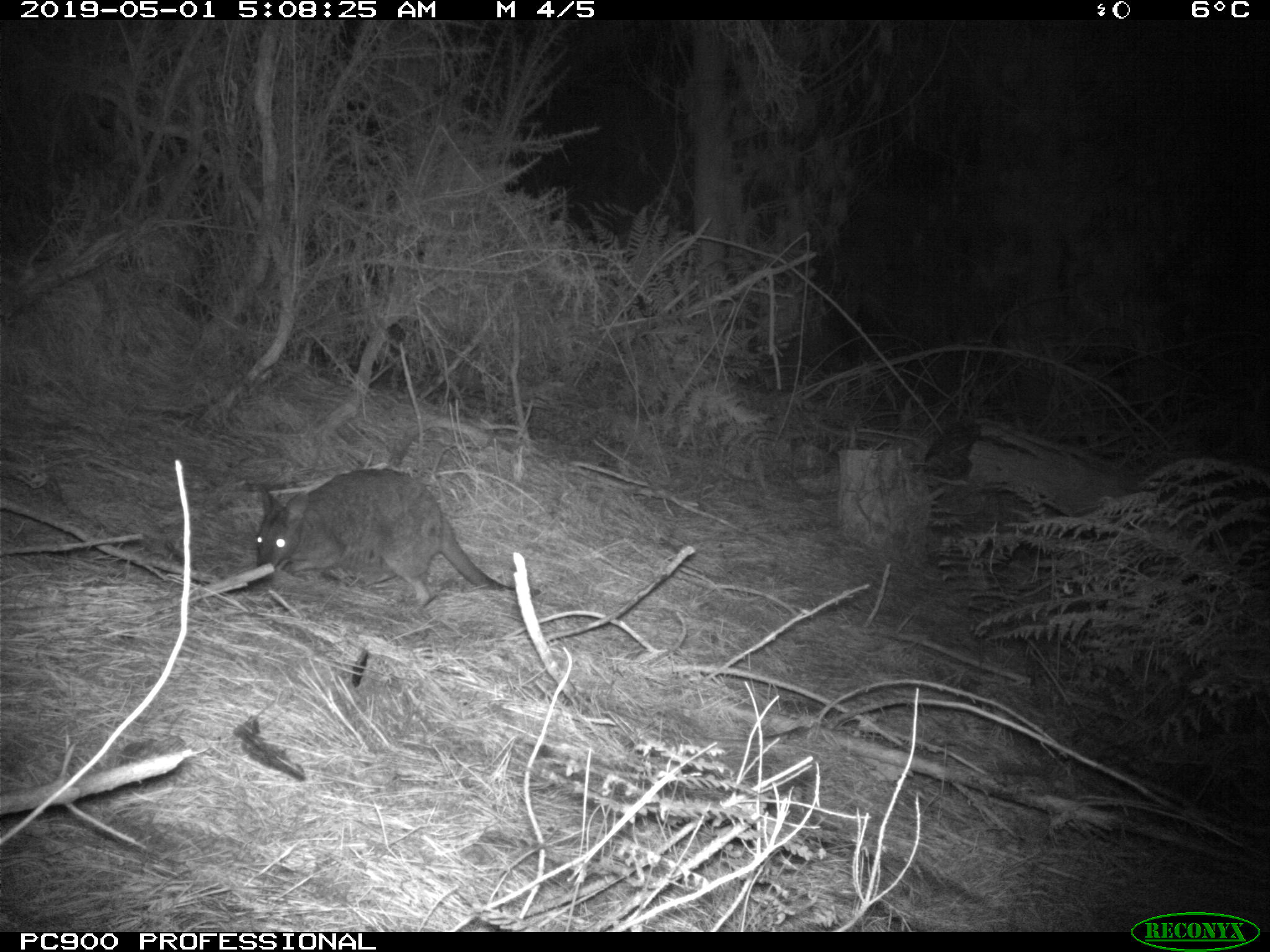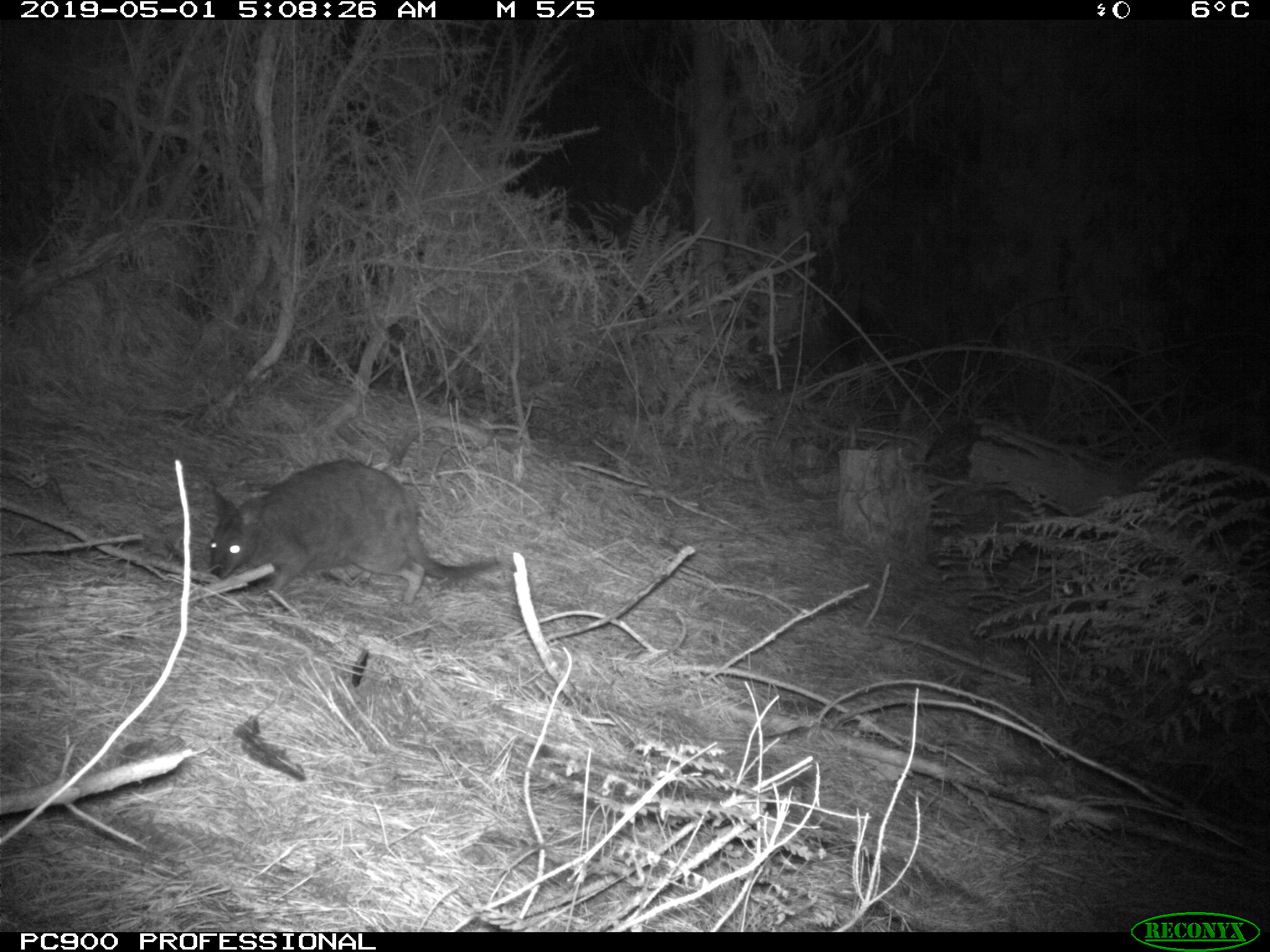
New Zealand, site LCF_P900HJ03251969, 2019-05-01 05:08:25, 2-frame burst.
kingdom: Animalia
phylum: Chordata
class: Mammalia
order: Diprotodontia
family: Macropodidae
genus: Notamacropus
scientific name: Notamacropus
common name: wallaby